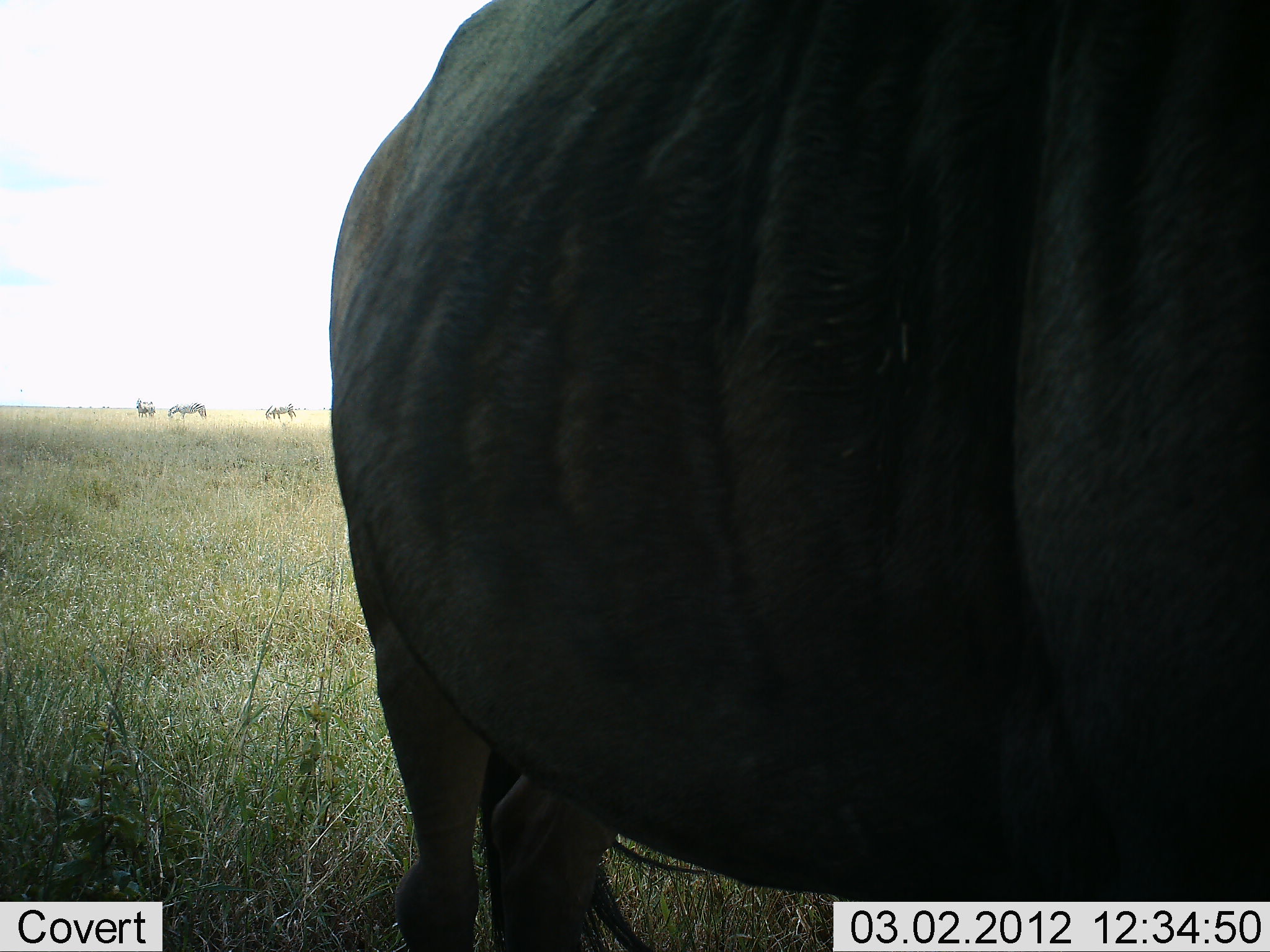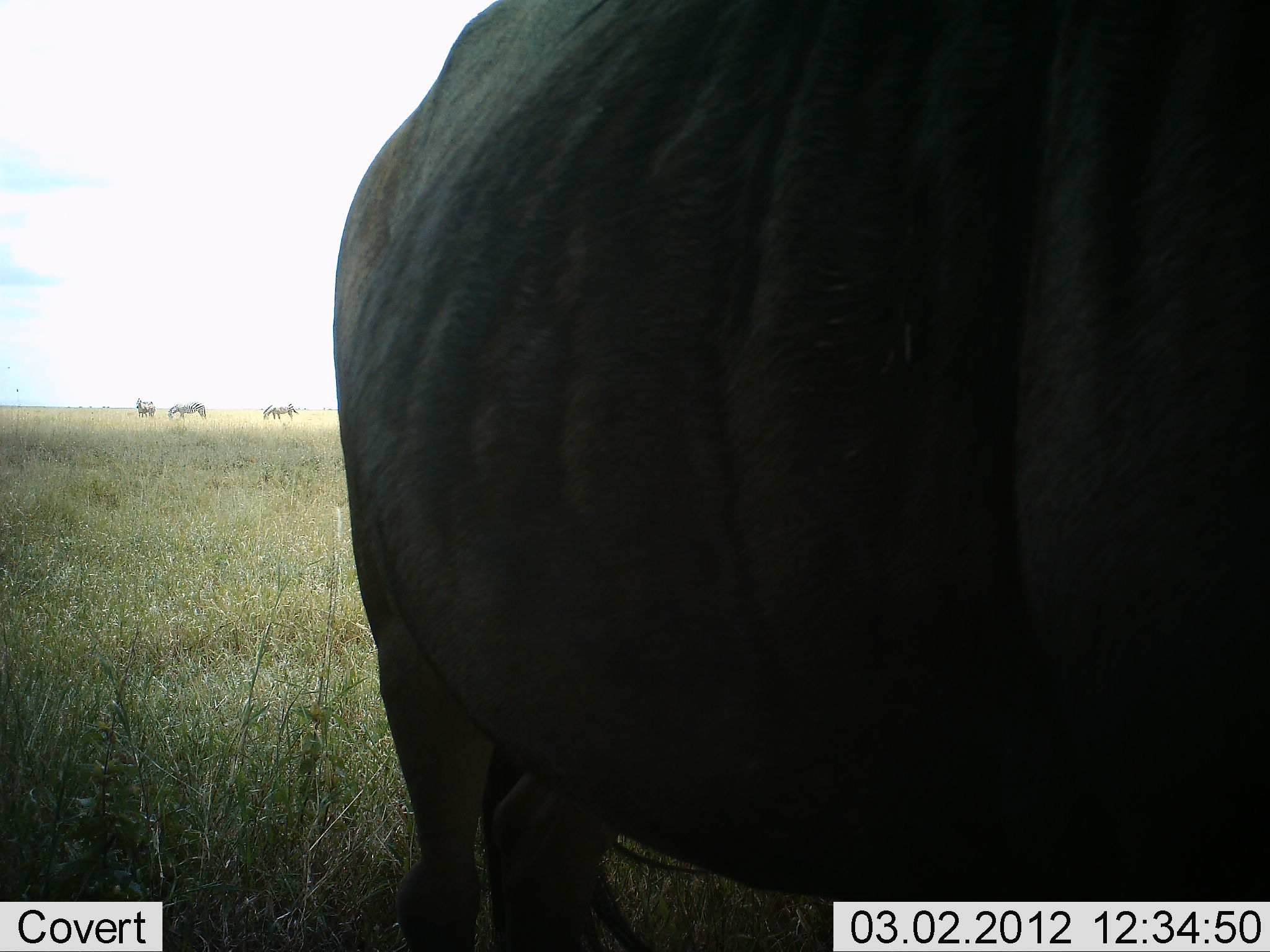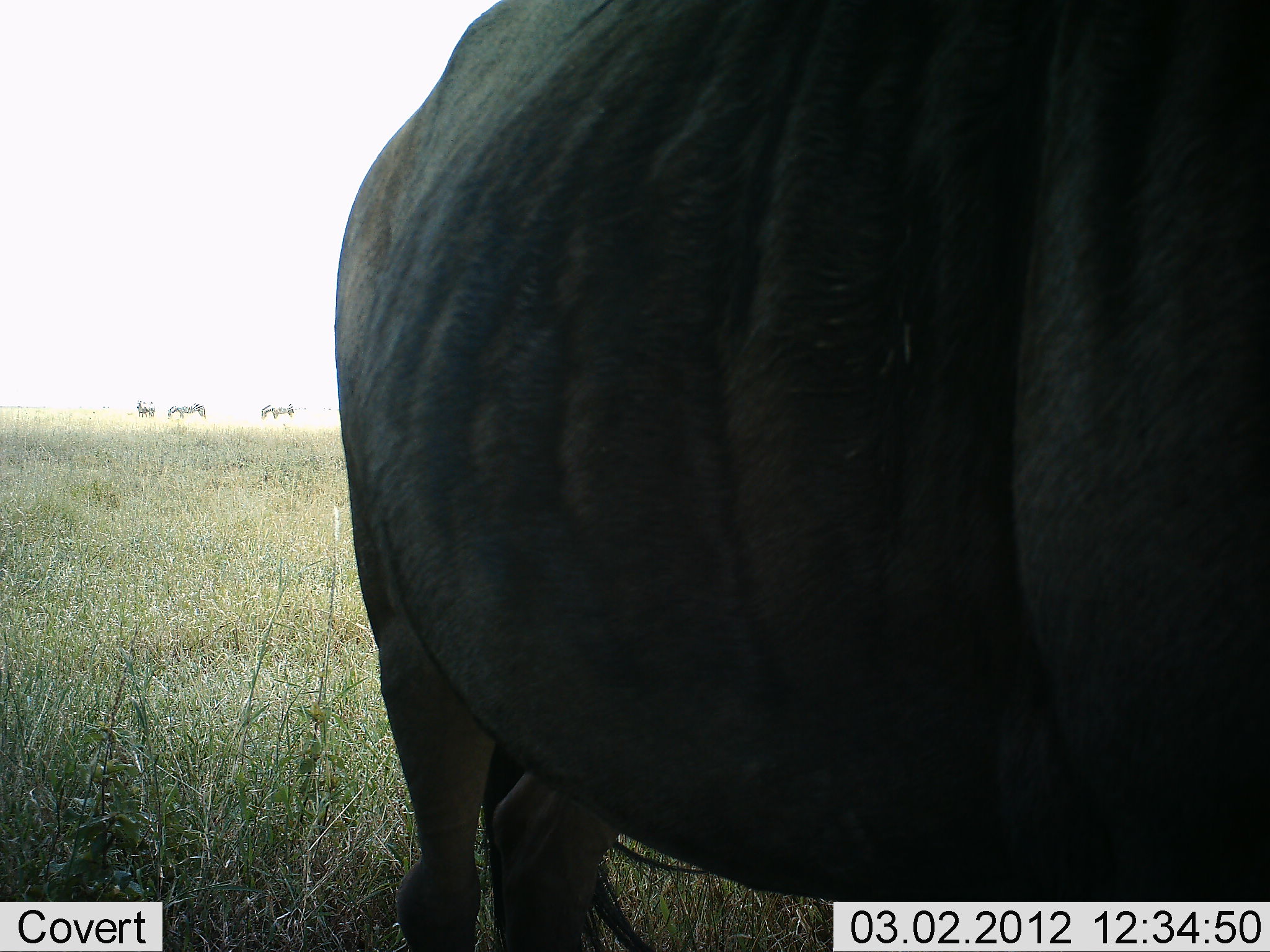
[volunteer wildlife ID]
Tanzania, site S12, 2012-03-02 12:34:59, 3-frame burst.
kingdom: Animalia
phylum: Chordata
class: Mammalia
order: Artiodactyla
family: Bovidae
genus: Connochaetes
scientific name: Connochaetes taurinus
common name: blue wildebeest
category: wildebeest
Wildebeest (blue wildebeest) (Connochaetes taurinus), count 1. Behavior (volunteer vote fractions): standing 100%, resting 0%, moving 0%, interacting 0%. Young present (vote fraction): 0%. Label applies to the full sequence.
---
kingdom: Animalia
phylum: Chordata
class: Mammalia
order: Perissodactyla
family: Equidae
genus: Equus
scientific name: Equus quagga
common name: plains zebra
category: zebra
Zebra (plains zebra) (Equus quagga), count 3. Behavior (volunteer vote fractions): standing 58%, resting 0%, moving 0%, interacting 0%. Young present (vote fraction): 0%. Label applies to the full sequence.